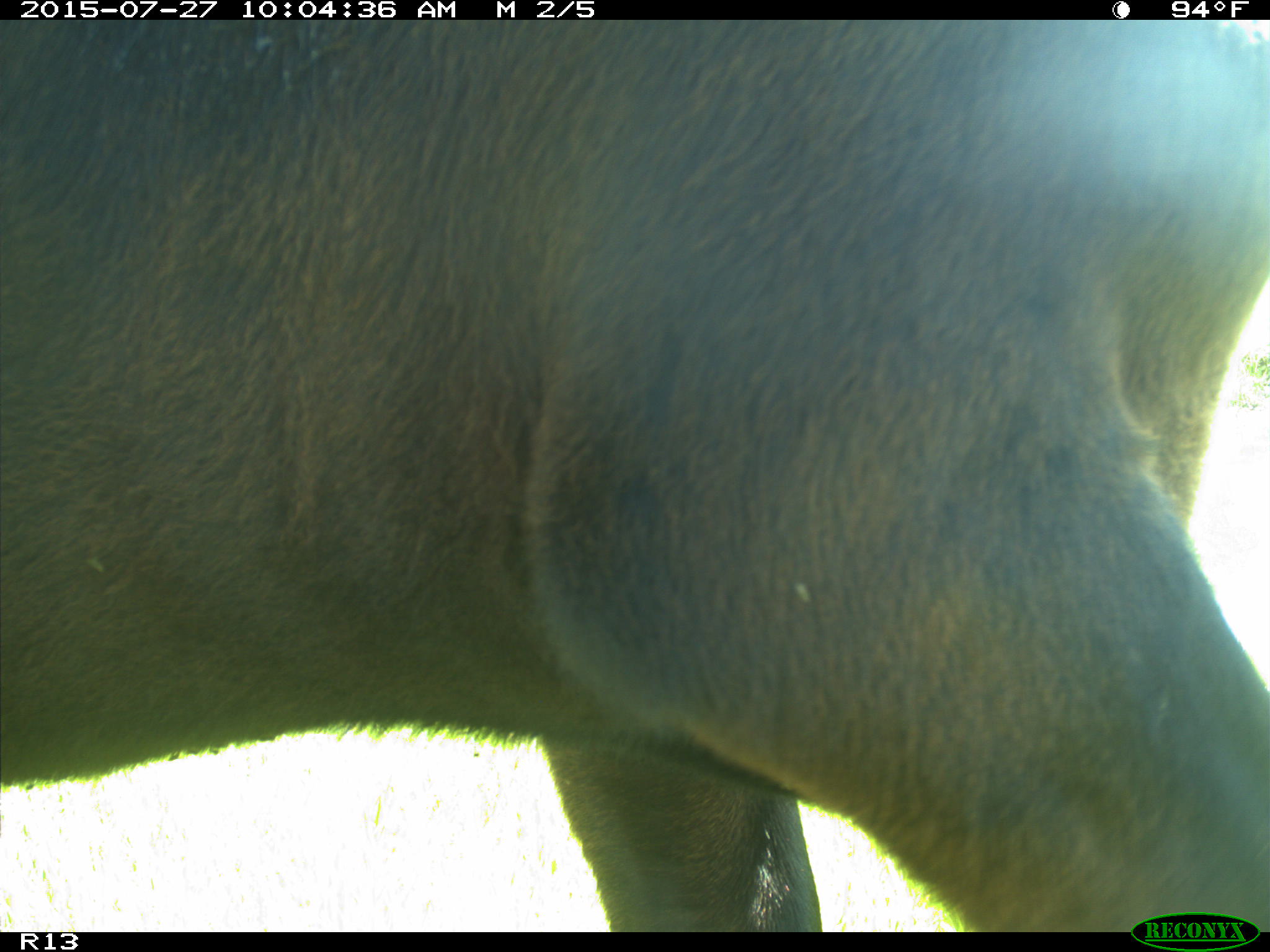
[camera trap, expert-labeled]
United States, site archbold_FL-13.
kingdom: Animalia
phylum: Chordata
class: Mammalia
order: Artiodactyla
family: Bovidae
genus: Bos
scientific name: Bos taurus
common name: domestic cow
Bos taurus (domestic cow).